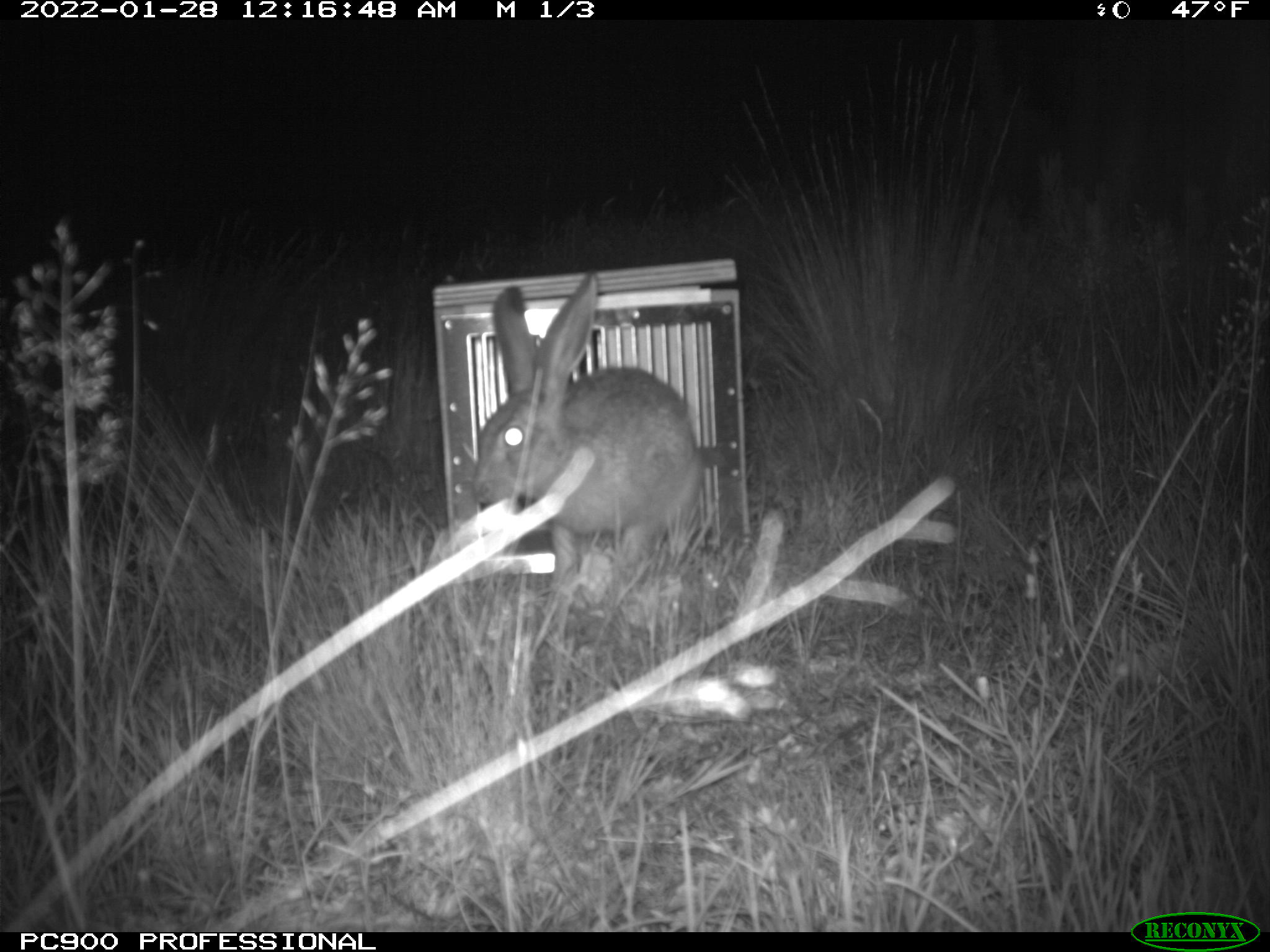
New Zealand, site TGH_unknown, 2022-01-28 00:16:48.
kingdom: Animalia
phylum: Chordata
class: Mammalia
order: Lagomorpha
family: Leporidae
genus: Lepus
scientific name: Lepus europaeus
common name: brown hare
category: hare